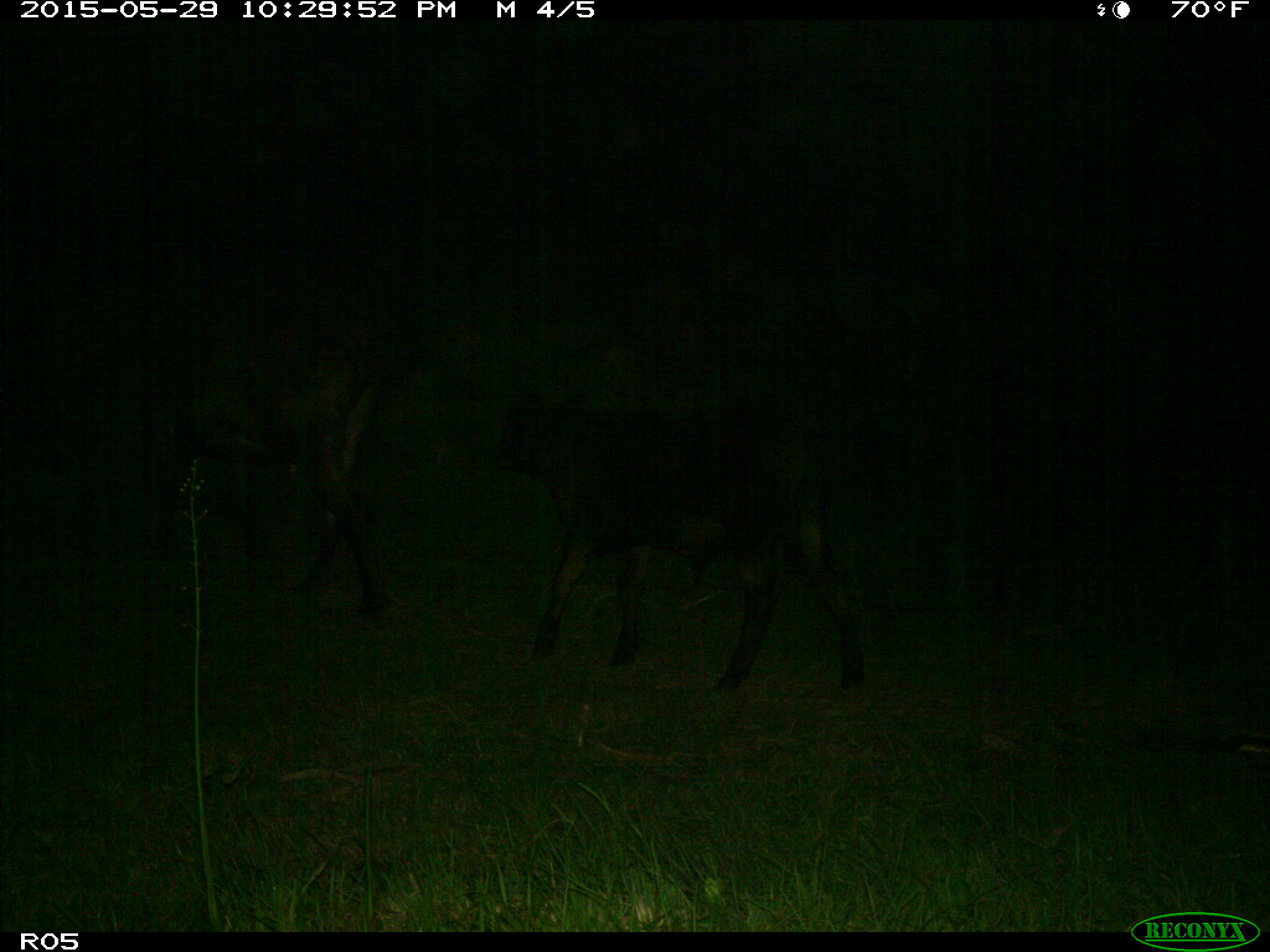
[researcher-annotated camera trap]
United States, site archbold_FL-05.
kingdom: Animalia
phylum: Chordata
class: Mammalia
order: Artiodactyla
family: Bovidae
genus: Bos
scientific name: Bos taurus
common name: domestic cow